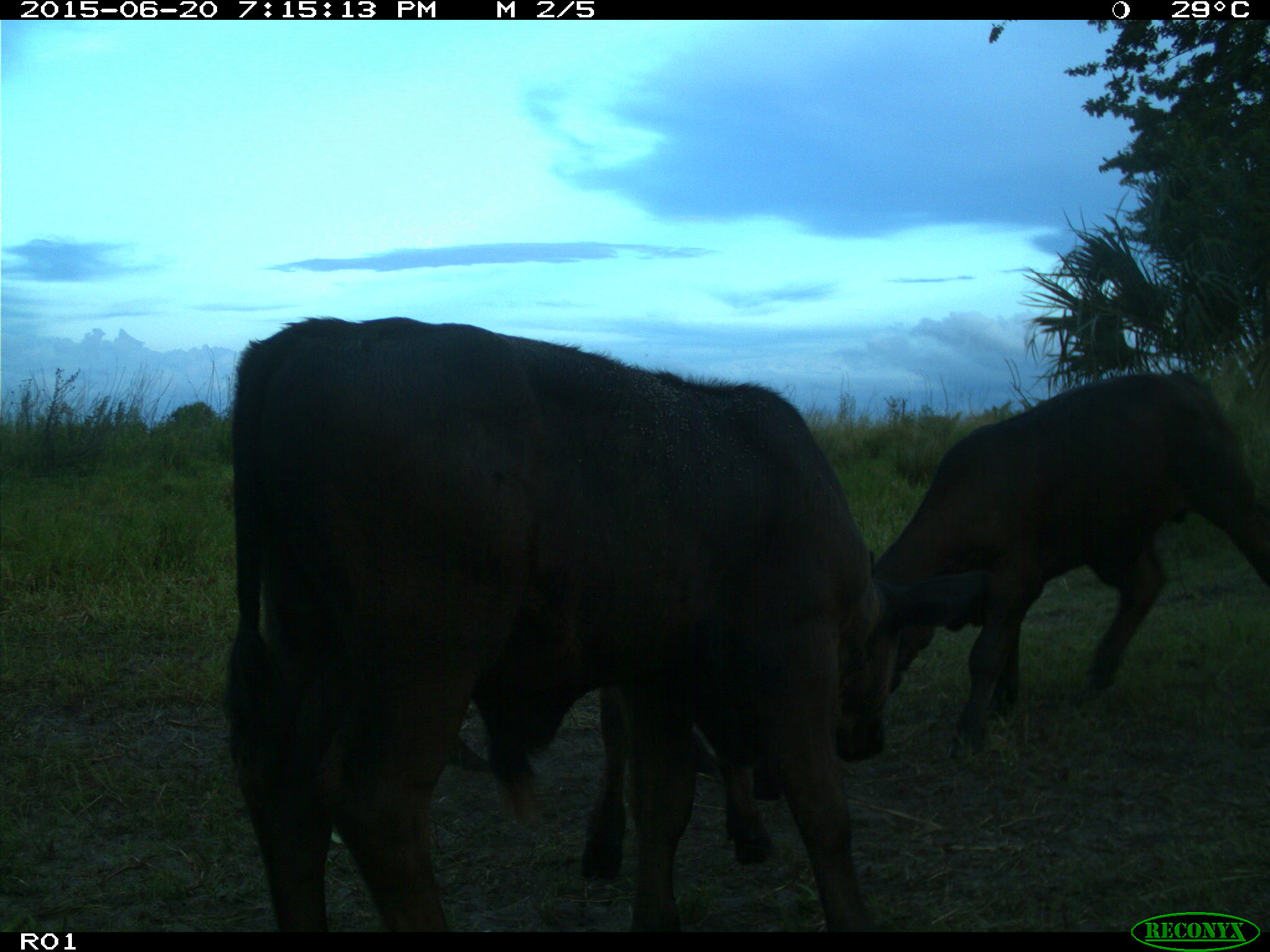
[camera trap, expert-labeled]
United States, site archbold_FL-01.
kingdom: Animalia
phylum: Chordata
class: Mammalia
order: Artiodactyla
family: Bovidae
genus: Bos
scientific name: Bos taurus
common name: domestic cow